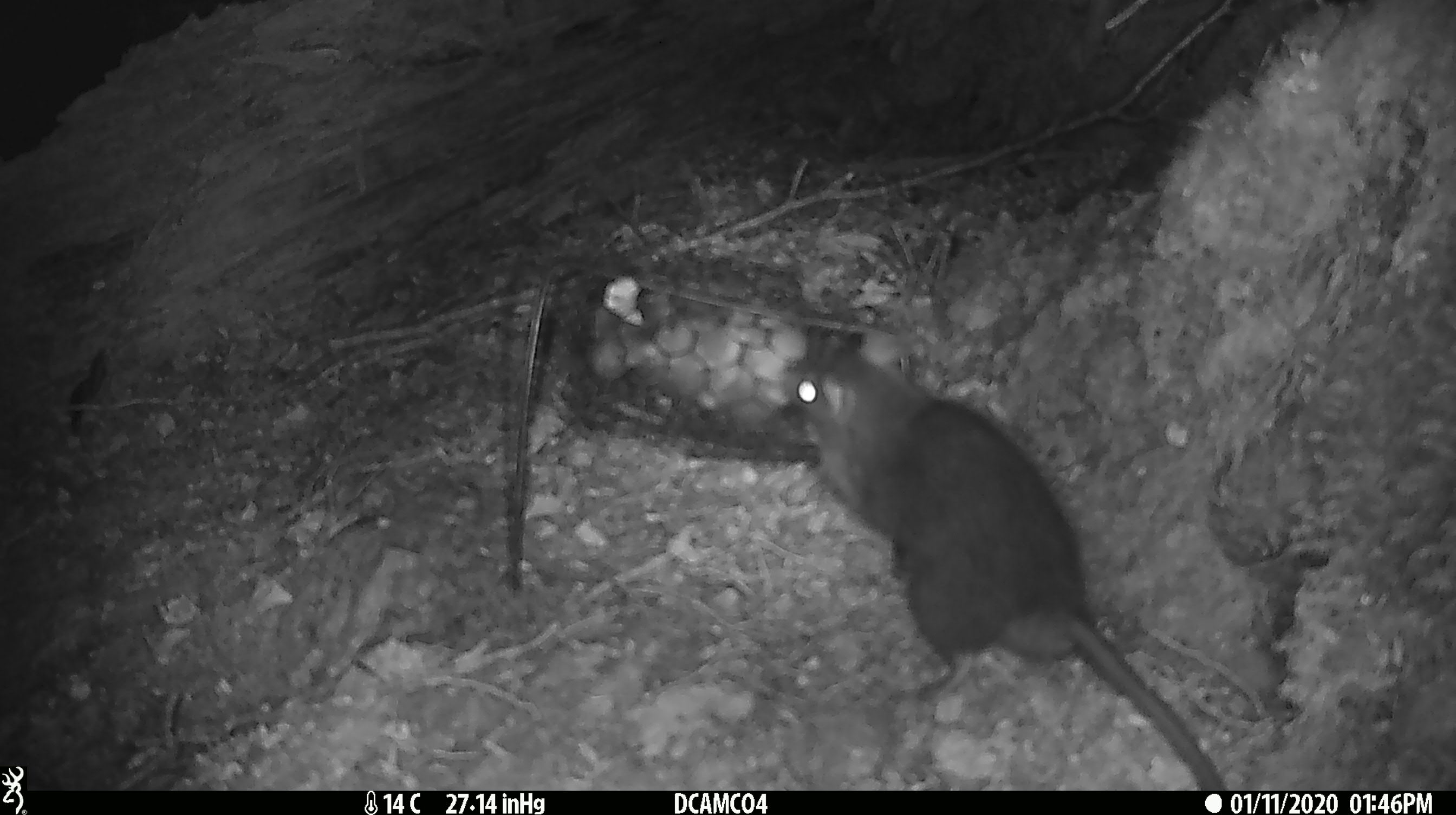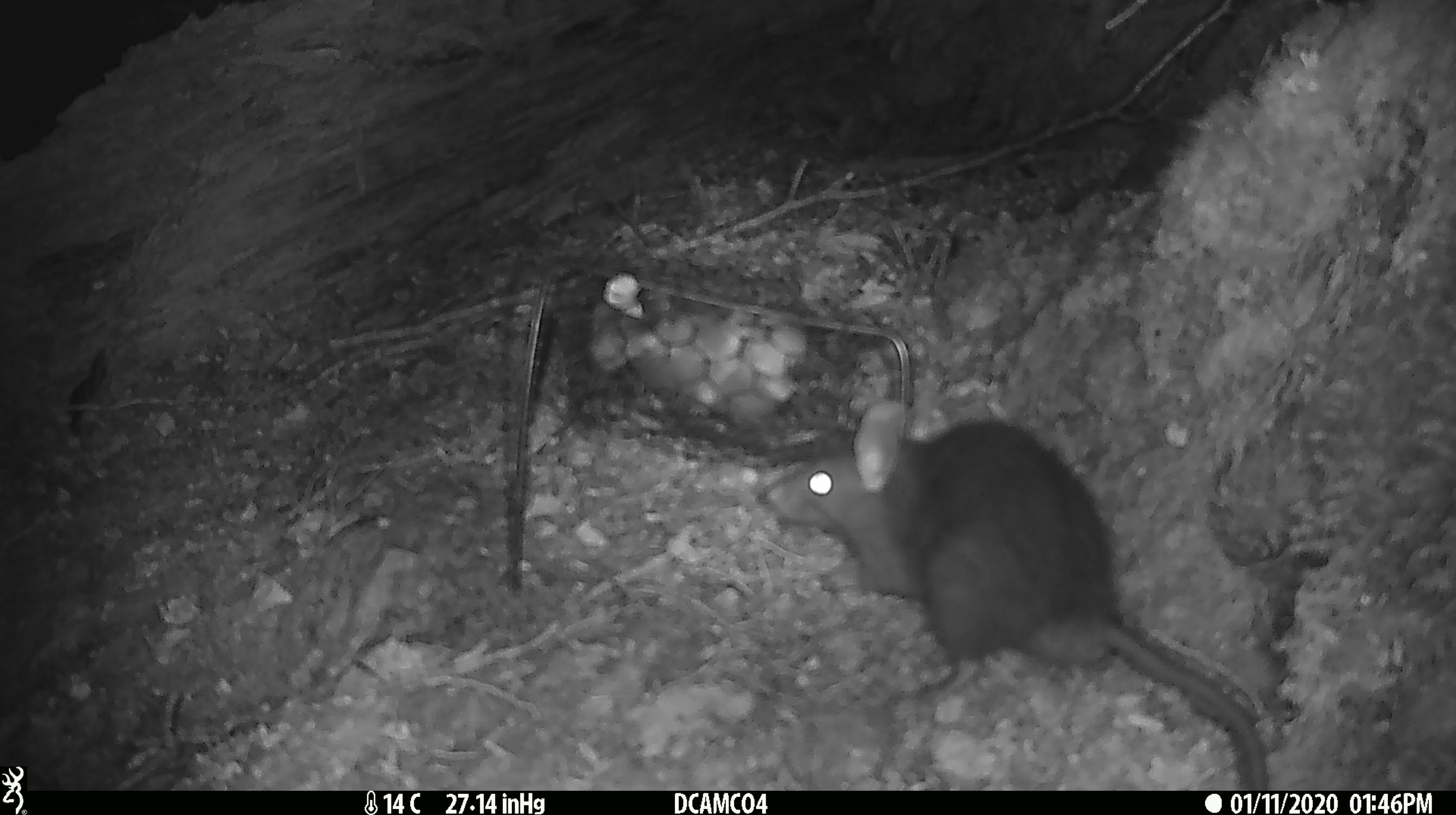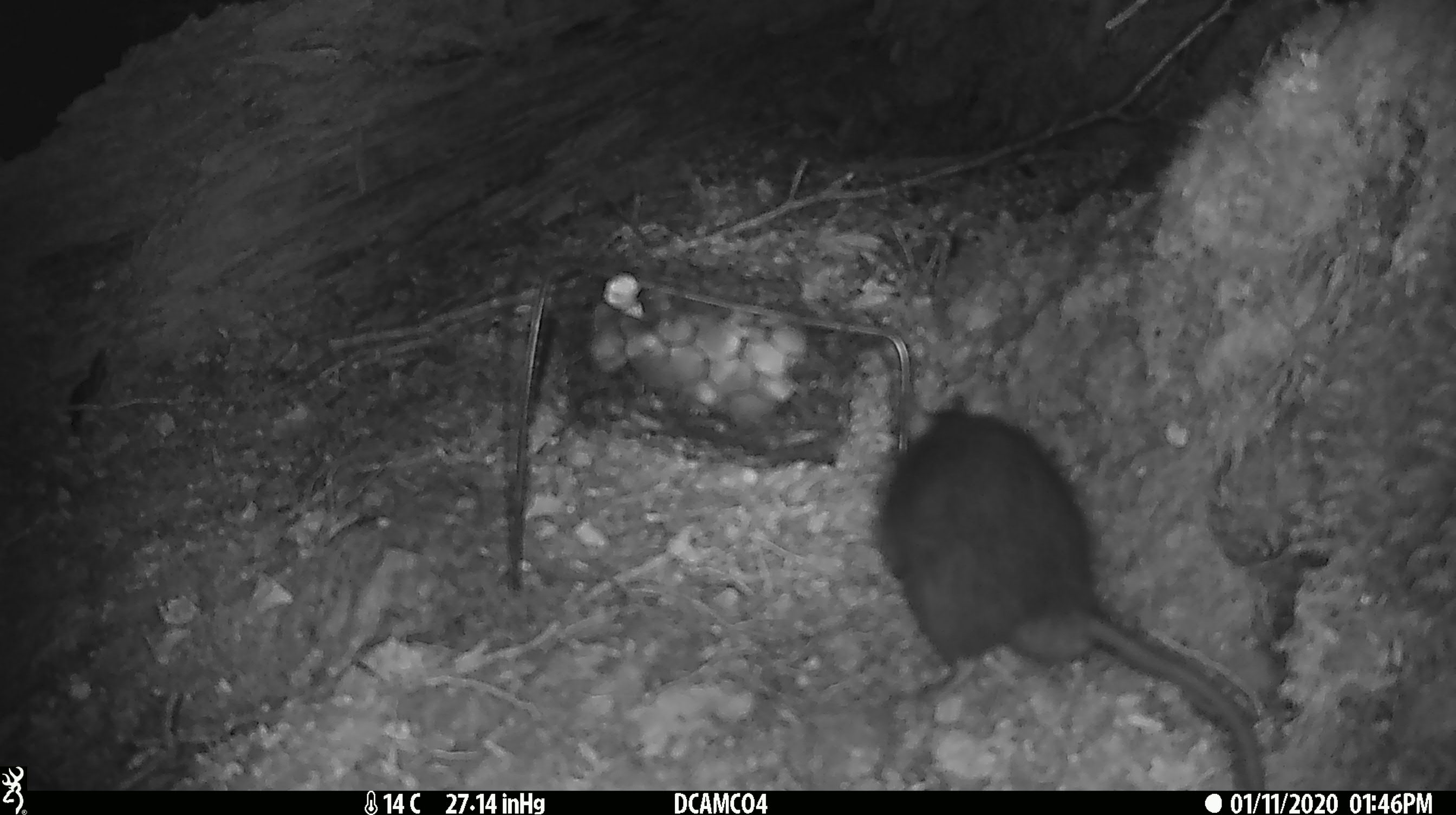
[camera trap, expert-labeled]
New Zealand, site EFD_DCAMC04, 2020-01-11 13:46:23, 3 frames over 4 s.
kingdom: Animalia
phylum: Chordata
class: Mammalia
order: Rodentia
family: Muridae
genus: Rattus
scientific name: Rattus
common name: rat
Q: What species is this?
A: Rat (Rattus).